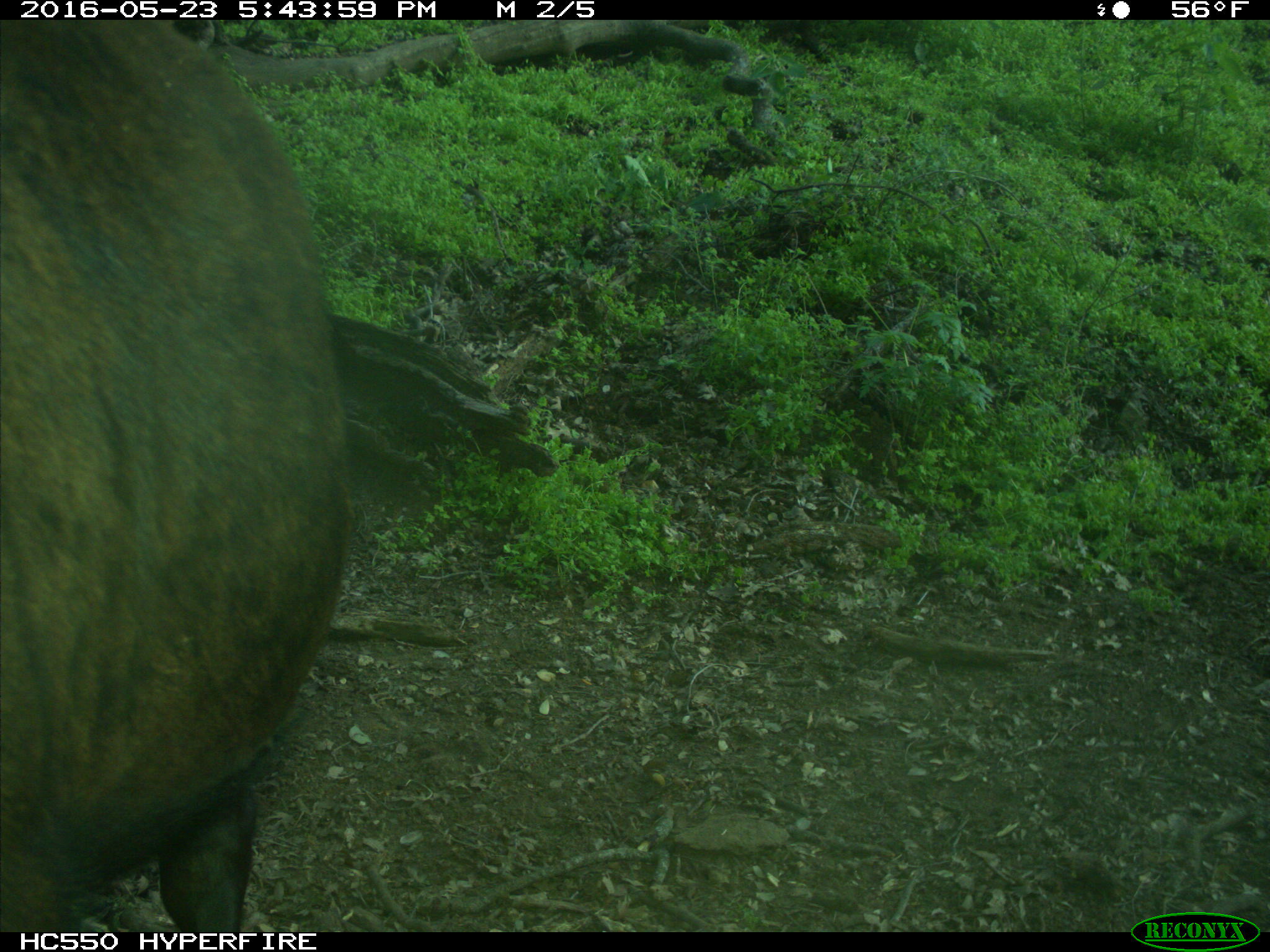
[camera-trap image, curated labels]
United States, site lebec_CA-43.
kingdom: Animalia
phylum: Chordata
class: Mammalia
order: Artiodactyla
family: Bovidae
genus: Bos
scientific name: Bos taurus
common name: domestic cow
Bos taurus (domestic cow).